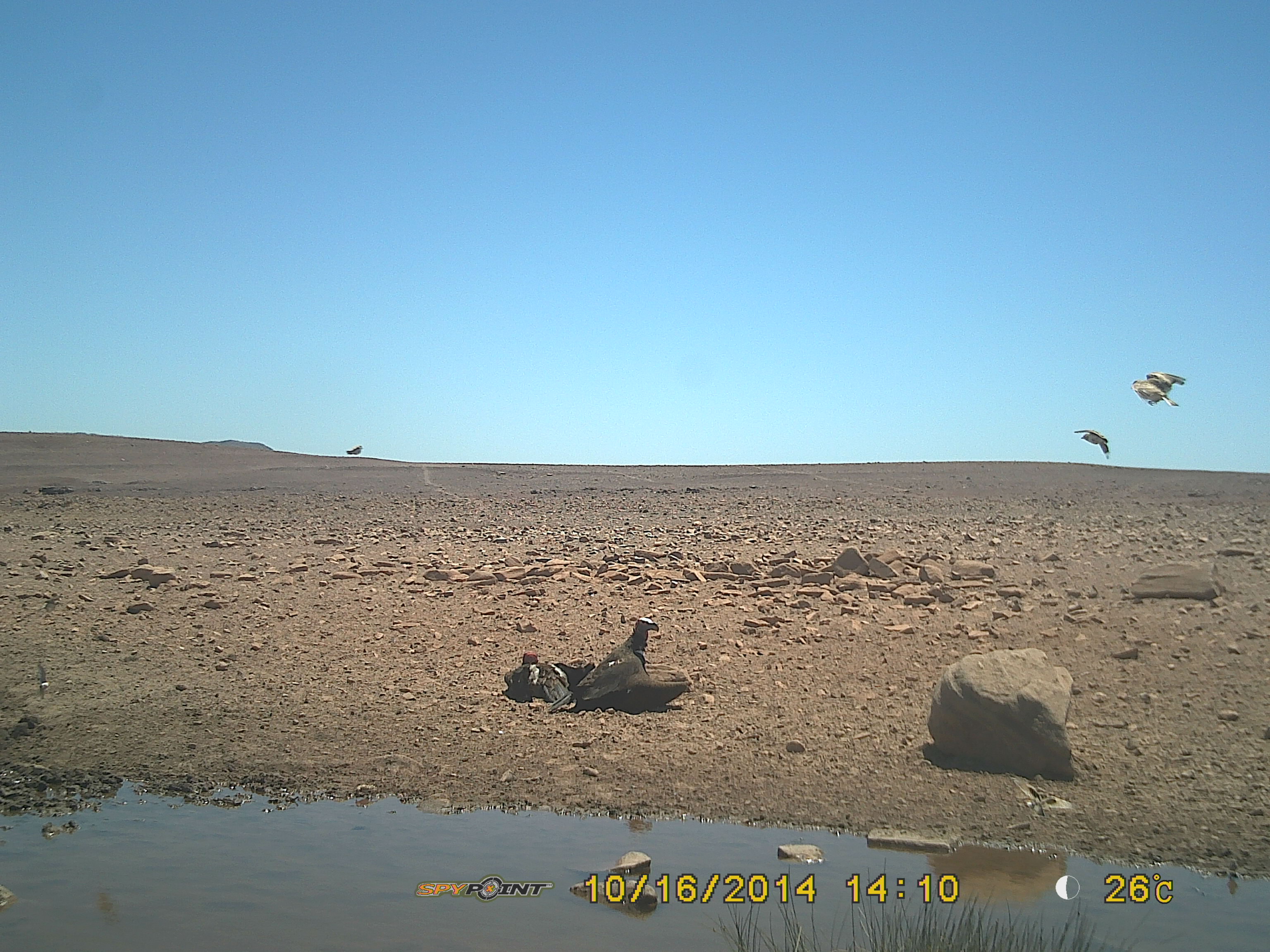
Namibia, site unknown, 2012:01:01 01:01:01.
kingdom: Animalia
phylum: Chordata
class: Aves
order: Accipitriformes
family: Accipitridae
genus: Torgos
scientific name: Torgos tracheliotos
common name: lappet-faced vulture